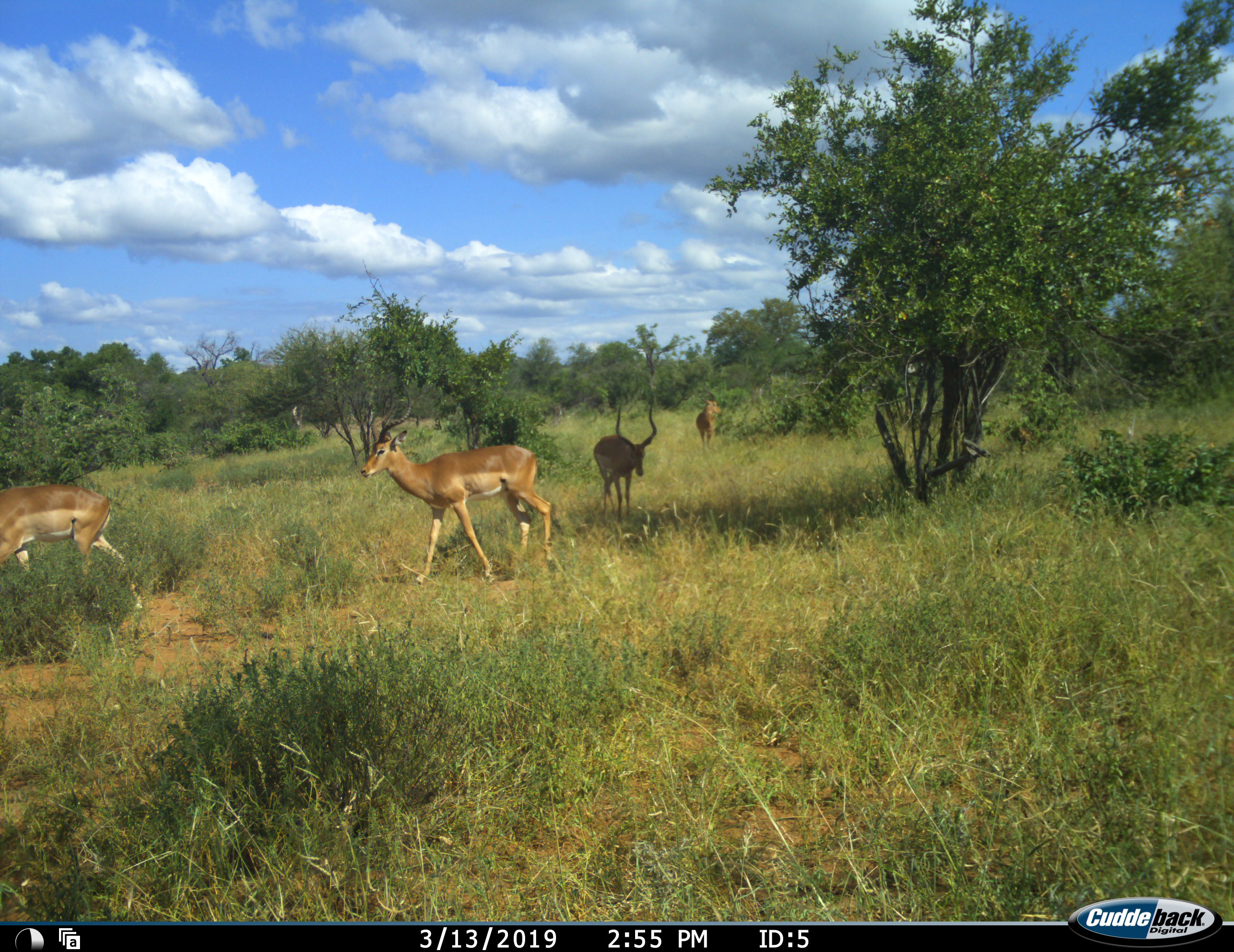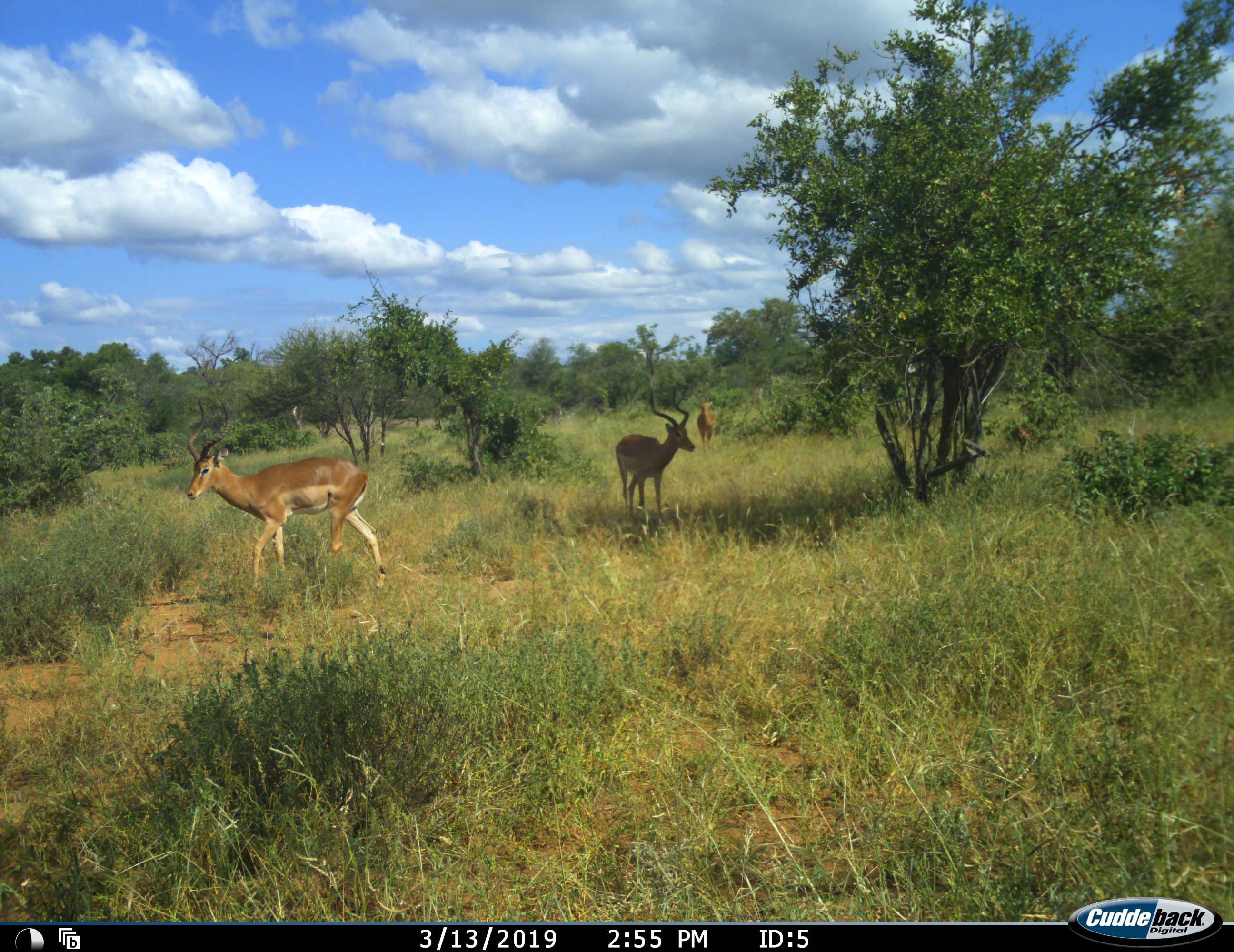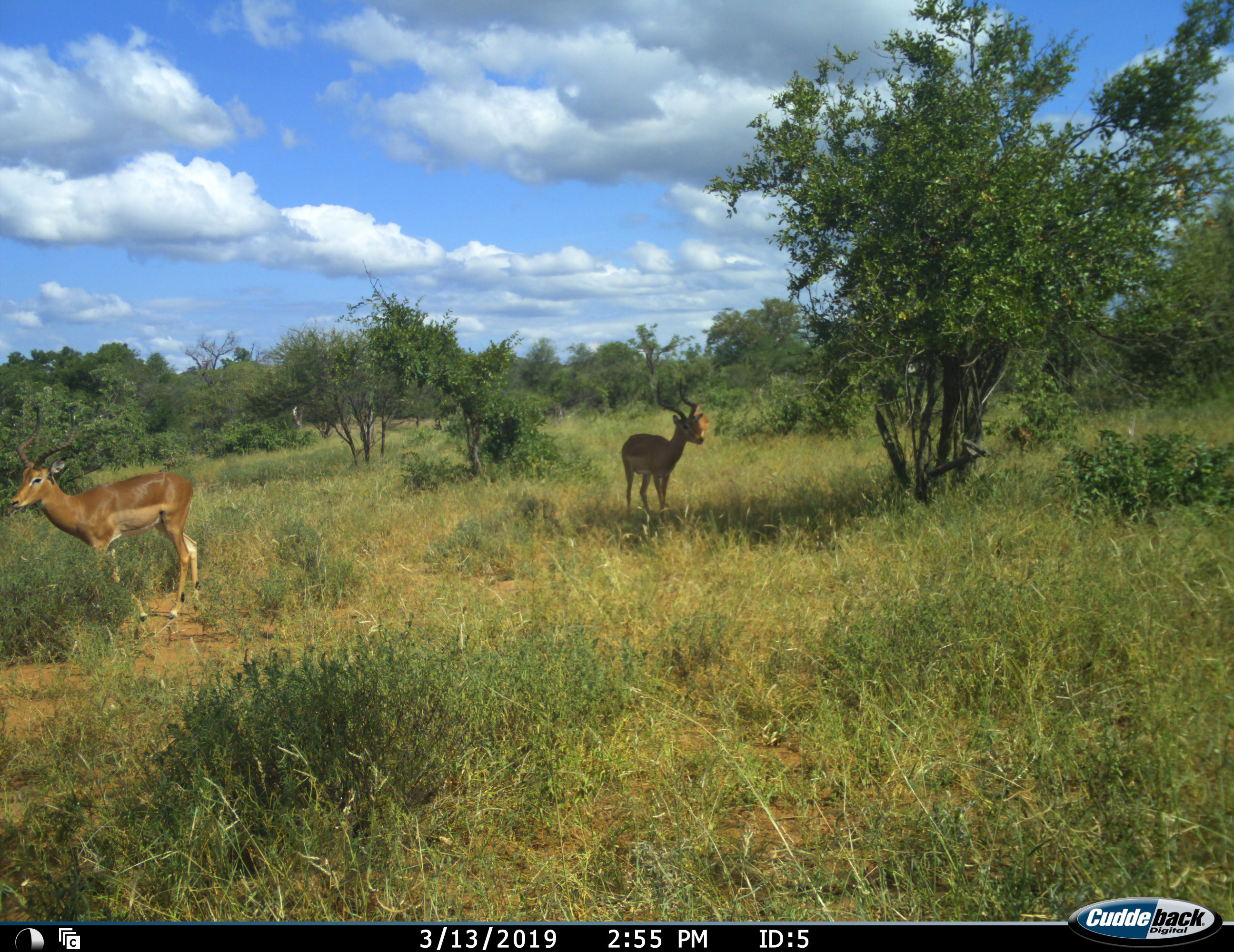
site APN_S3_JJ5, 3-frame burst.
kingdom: Animalia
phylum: Chordata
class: Mammalia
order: Artiodactyla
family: Bovidae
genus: Aepyceros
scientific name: Aepyceros melampus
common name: impala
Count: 4.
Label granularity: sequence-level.